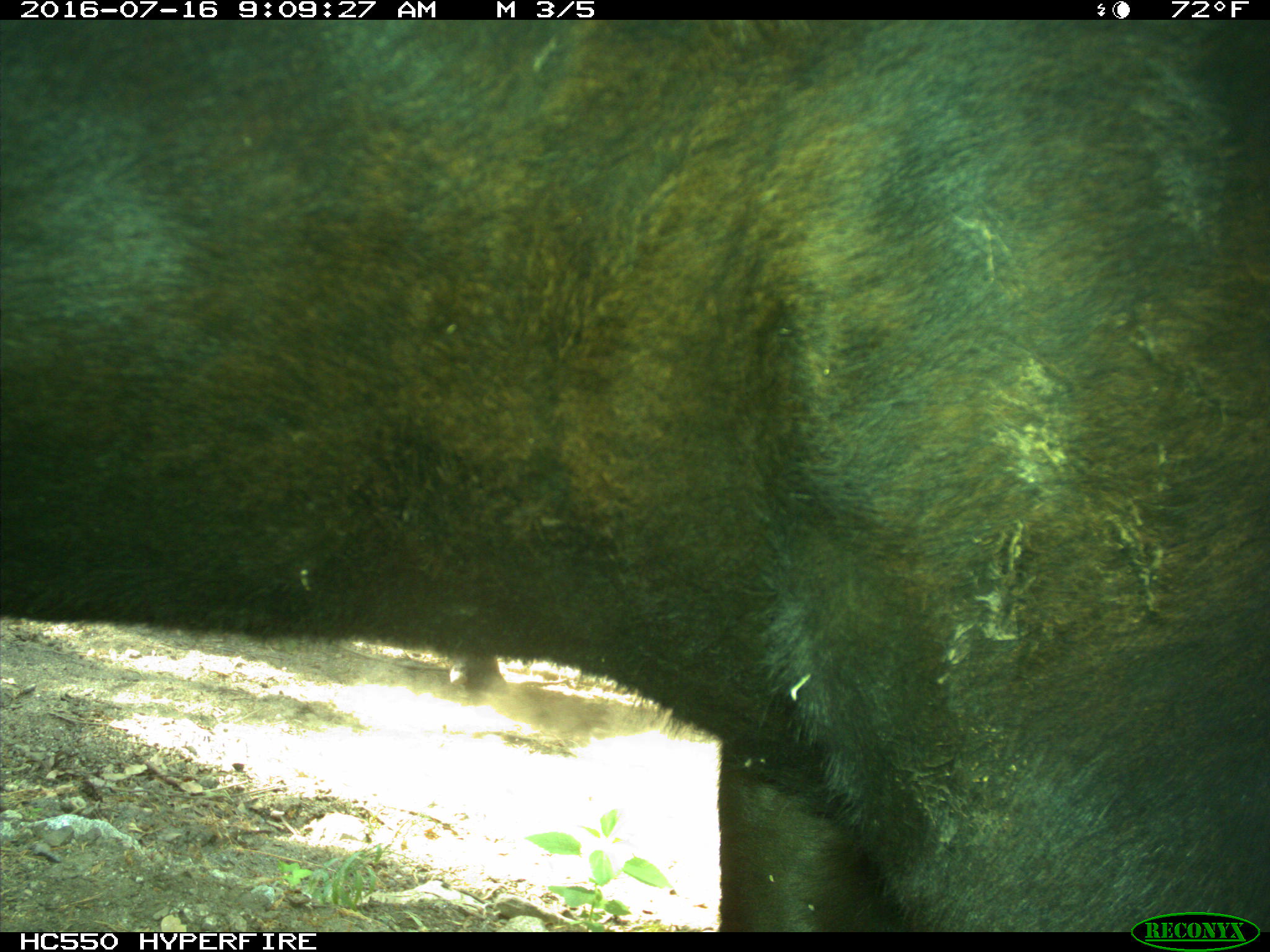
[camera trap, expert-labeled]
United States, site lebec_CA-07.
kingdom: Animalia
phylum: Chordata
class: Mammalia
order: Artiodactyla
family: Bovidae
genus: Bos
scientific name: Bos taurus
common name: domestic cow